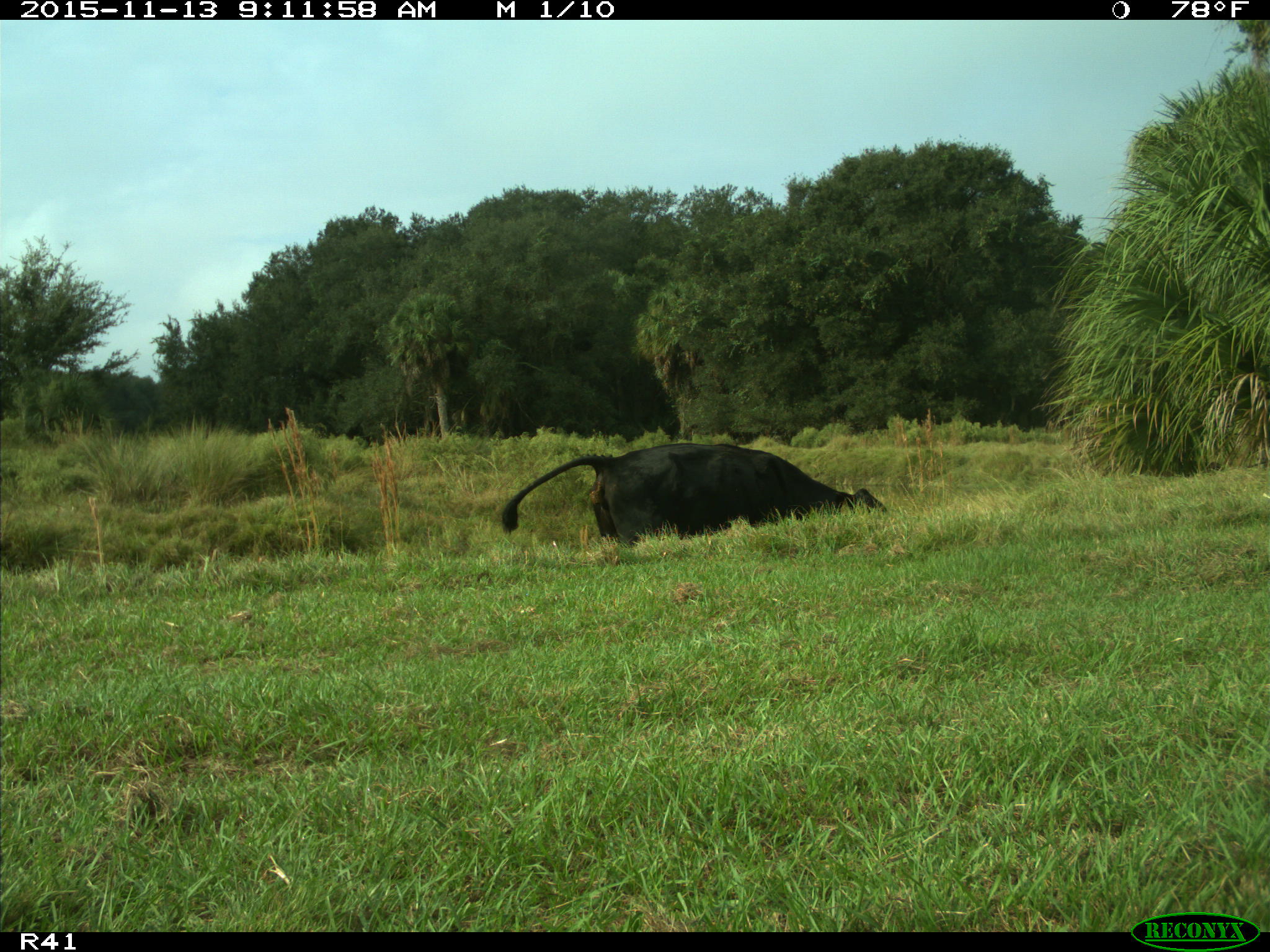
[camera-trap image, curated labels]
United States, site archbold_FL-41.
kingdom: Animalia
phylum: Chordata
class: Mammalia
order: Artiodactyla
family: Bovidae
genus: Bos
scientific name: Bos taurus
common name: domestic cow